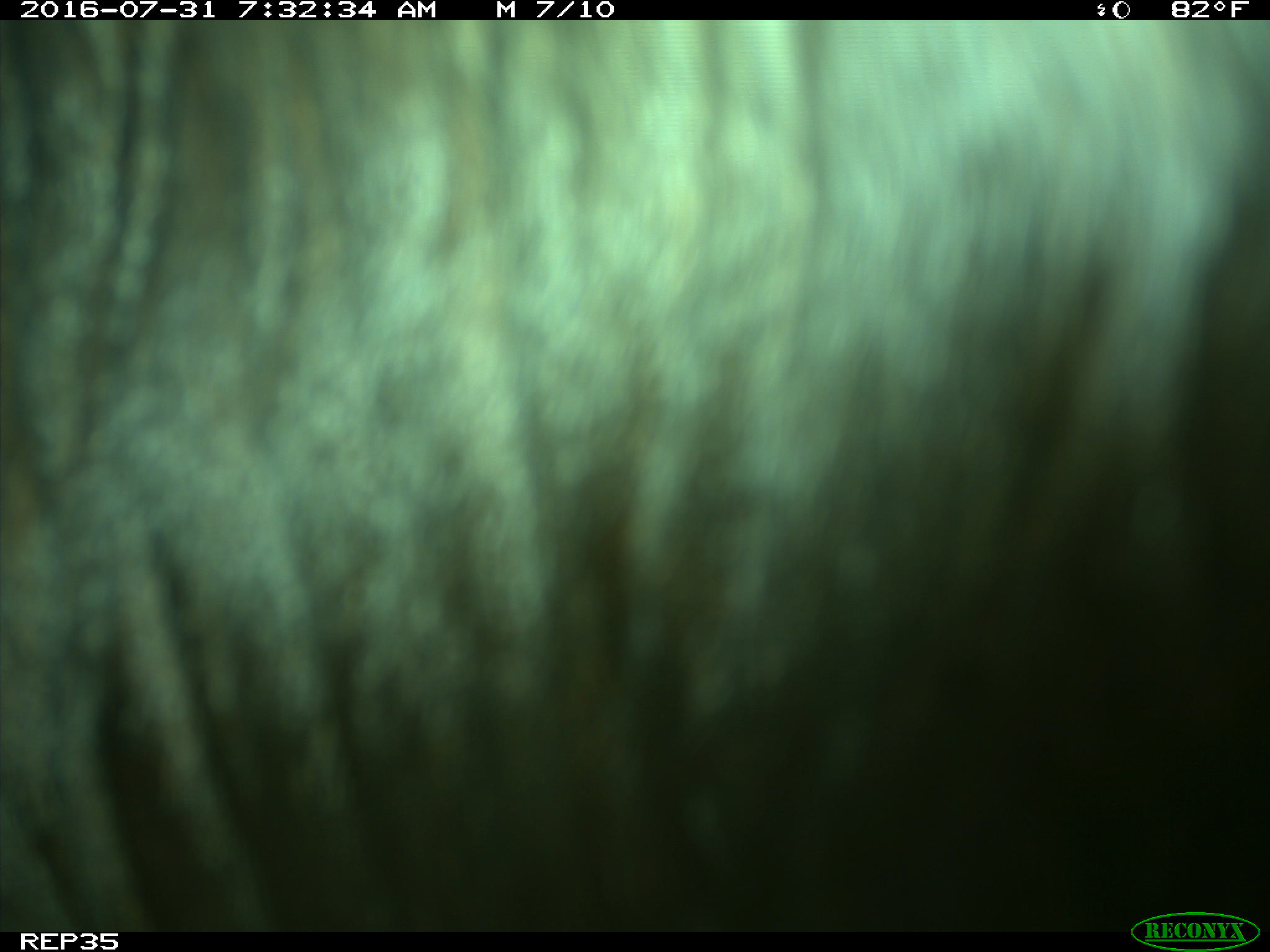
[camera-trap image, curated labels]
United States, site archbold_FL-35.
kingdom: Animalia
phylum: Chordata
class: Mammalia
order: Artiodactyla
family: Bovidae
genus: Bos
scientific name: Bos taurus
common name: domestic cow